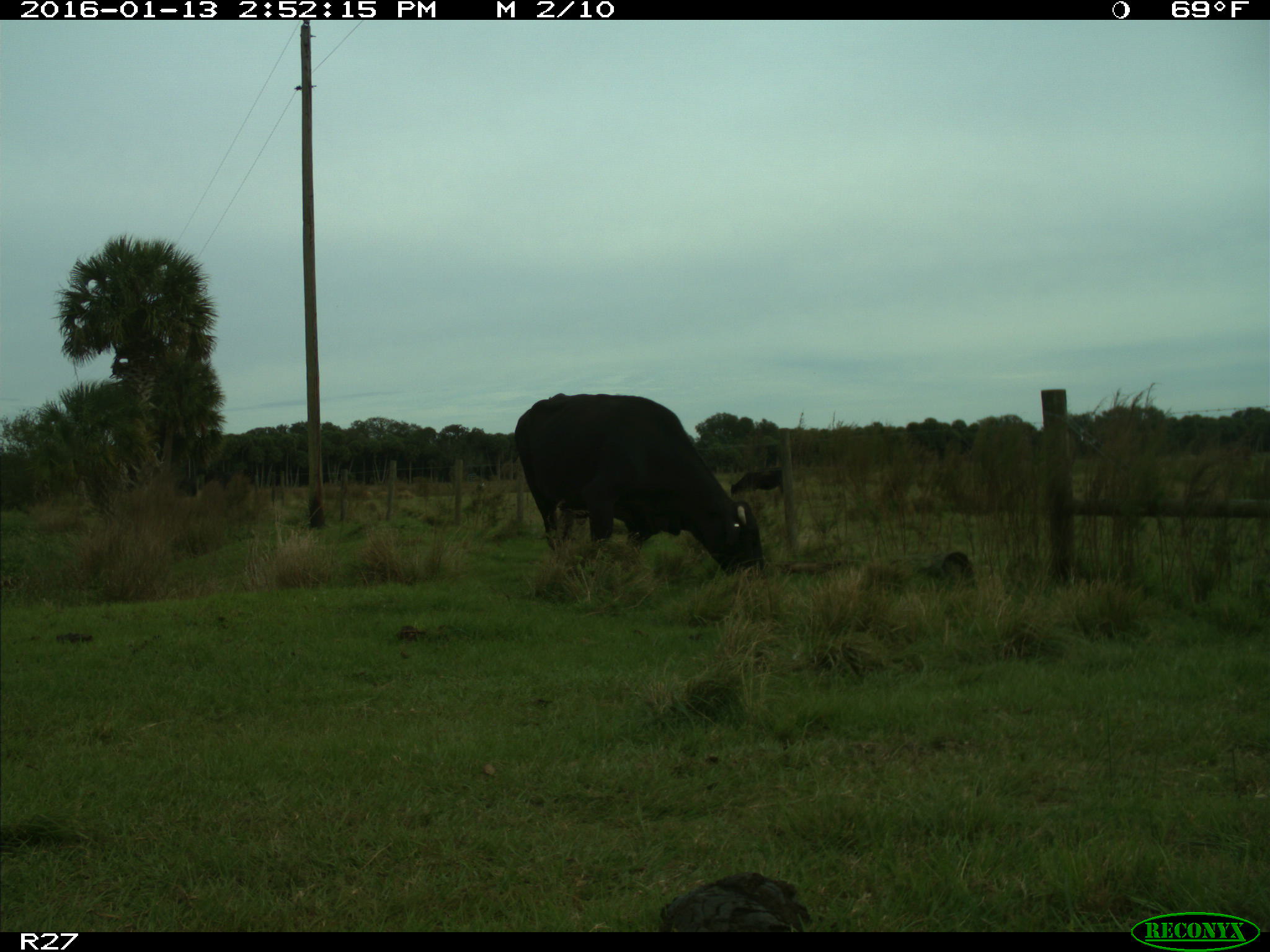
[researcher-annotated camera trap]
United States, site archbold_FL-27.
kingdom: Animalia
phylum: Chordata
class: Mammalia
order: Artiodactyla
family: Bovidae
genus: Bos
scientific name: Bos taurus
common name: domestic cow